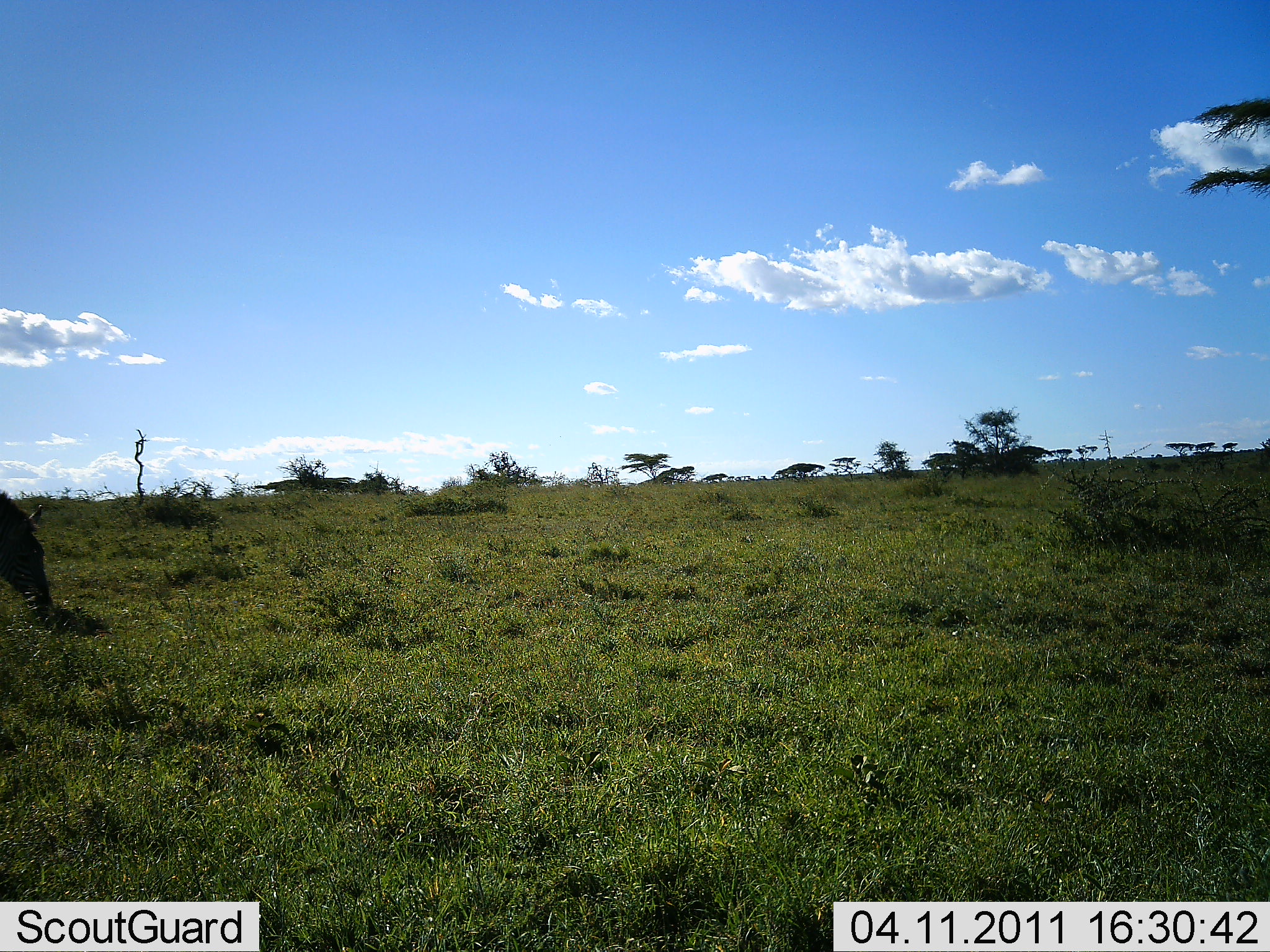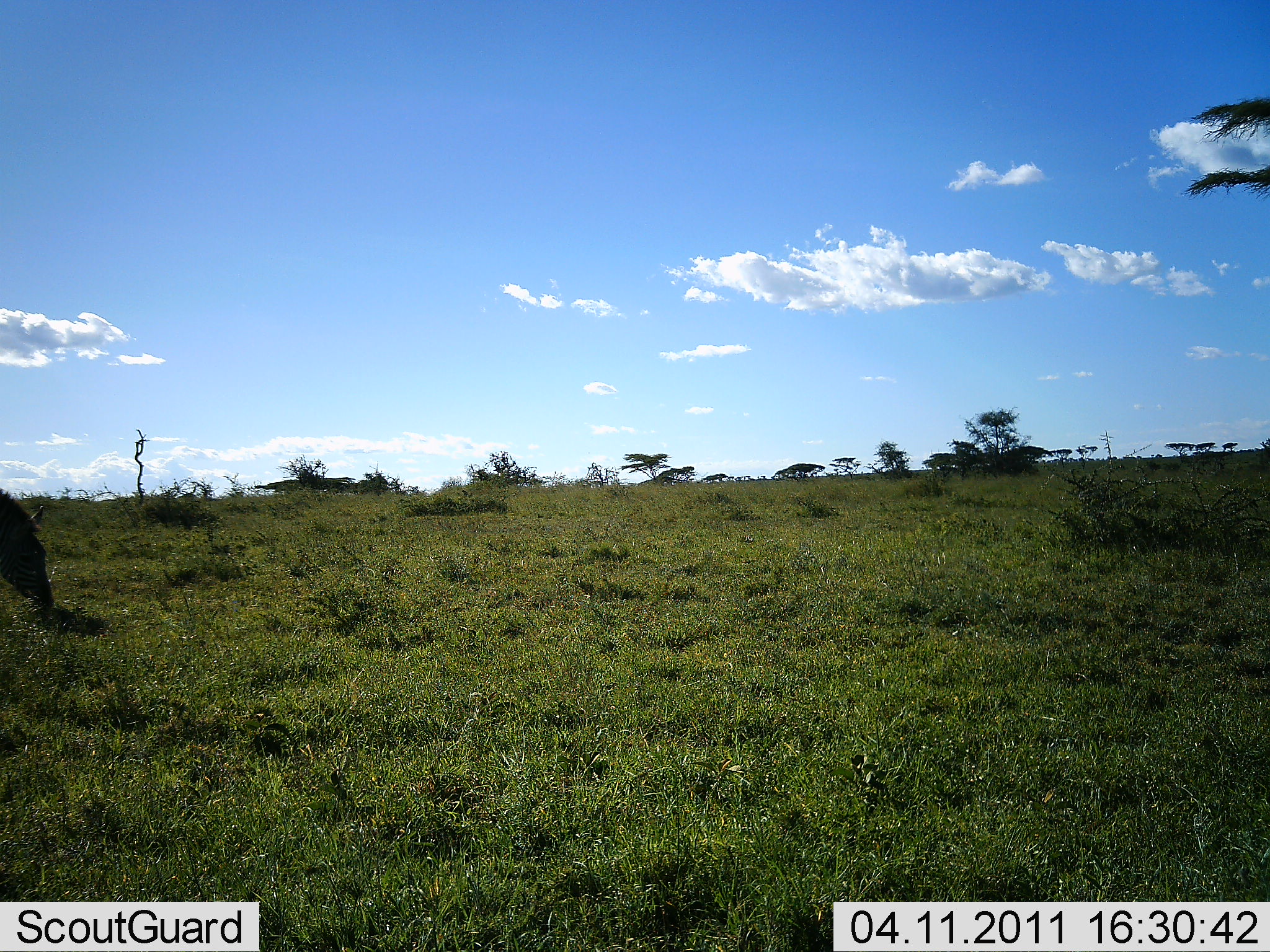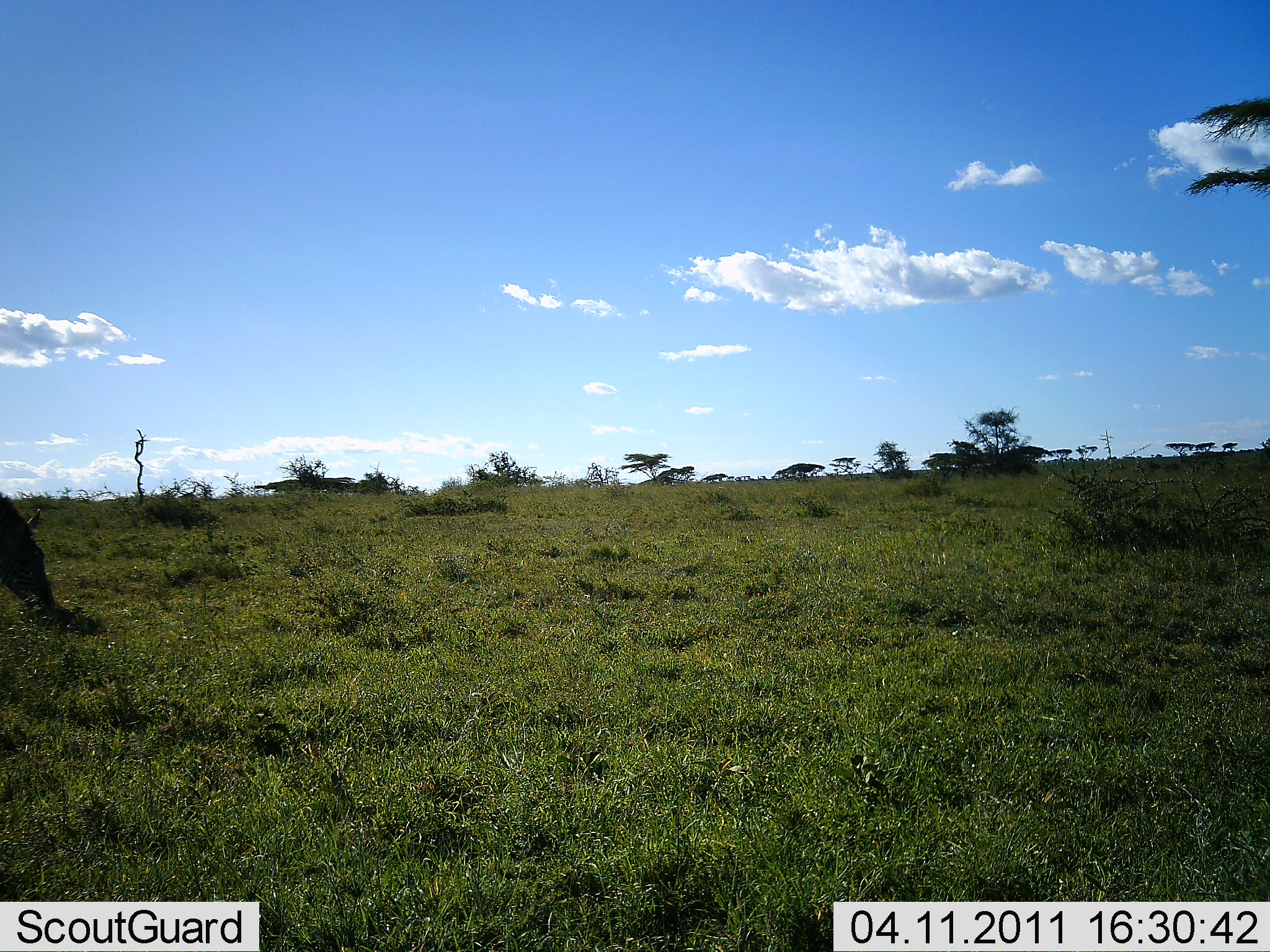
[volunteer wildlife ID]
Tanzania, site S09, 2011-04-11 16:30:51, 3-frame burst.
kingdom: Animalia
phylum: Chordata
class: Mammalia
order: Perissodactyla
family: Equidae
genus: Equus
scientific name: Equus quagga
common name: plains zebra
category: zebra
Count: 1.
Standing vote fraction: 20%.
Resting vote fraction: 0%.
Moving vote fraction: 0%.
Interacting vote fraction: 0%.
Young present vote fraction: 0%.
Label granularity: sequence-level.